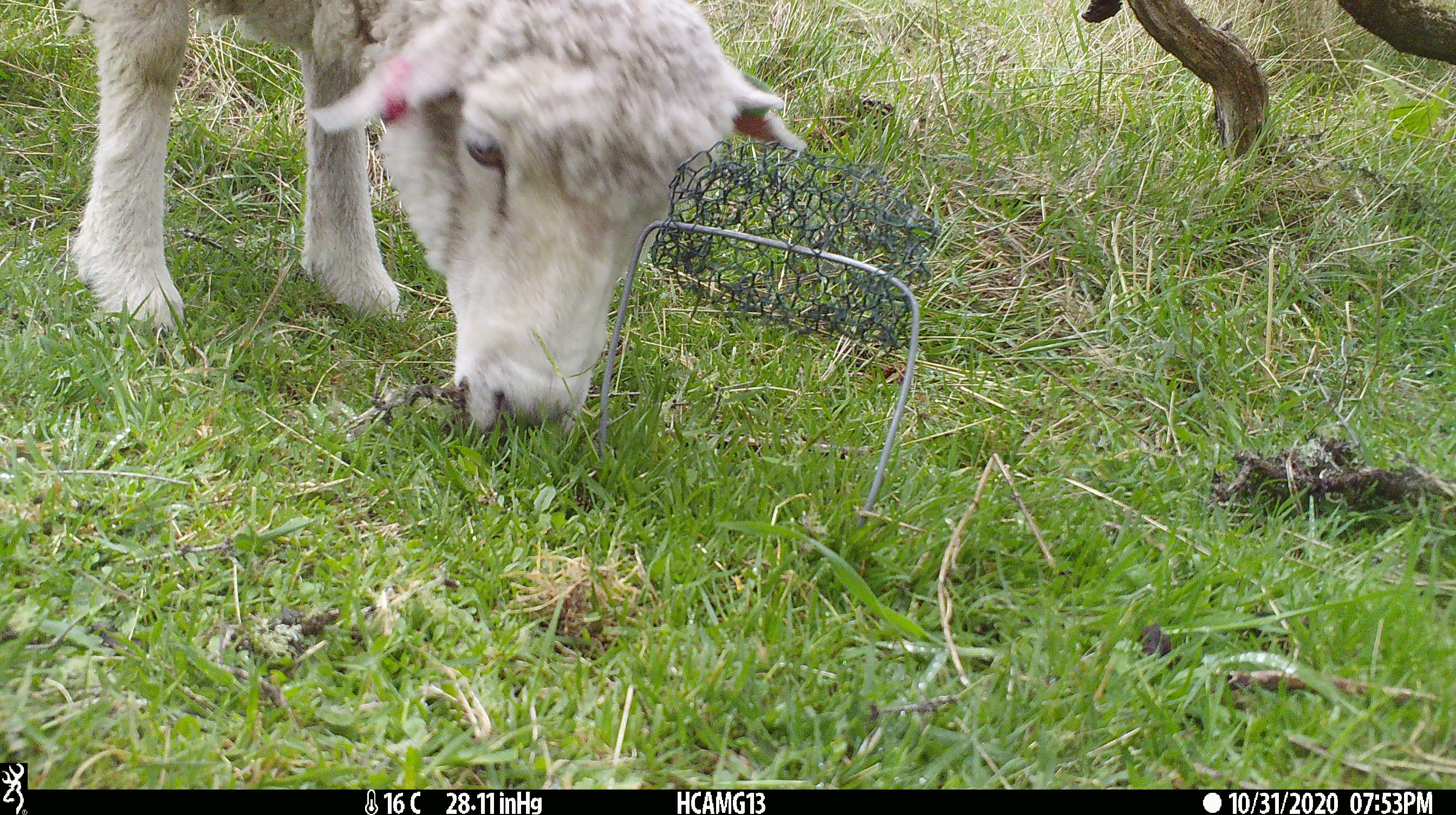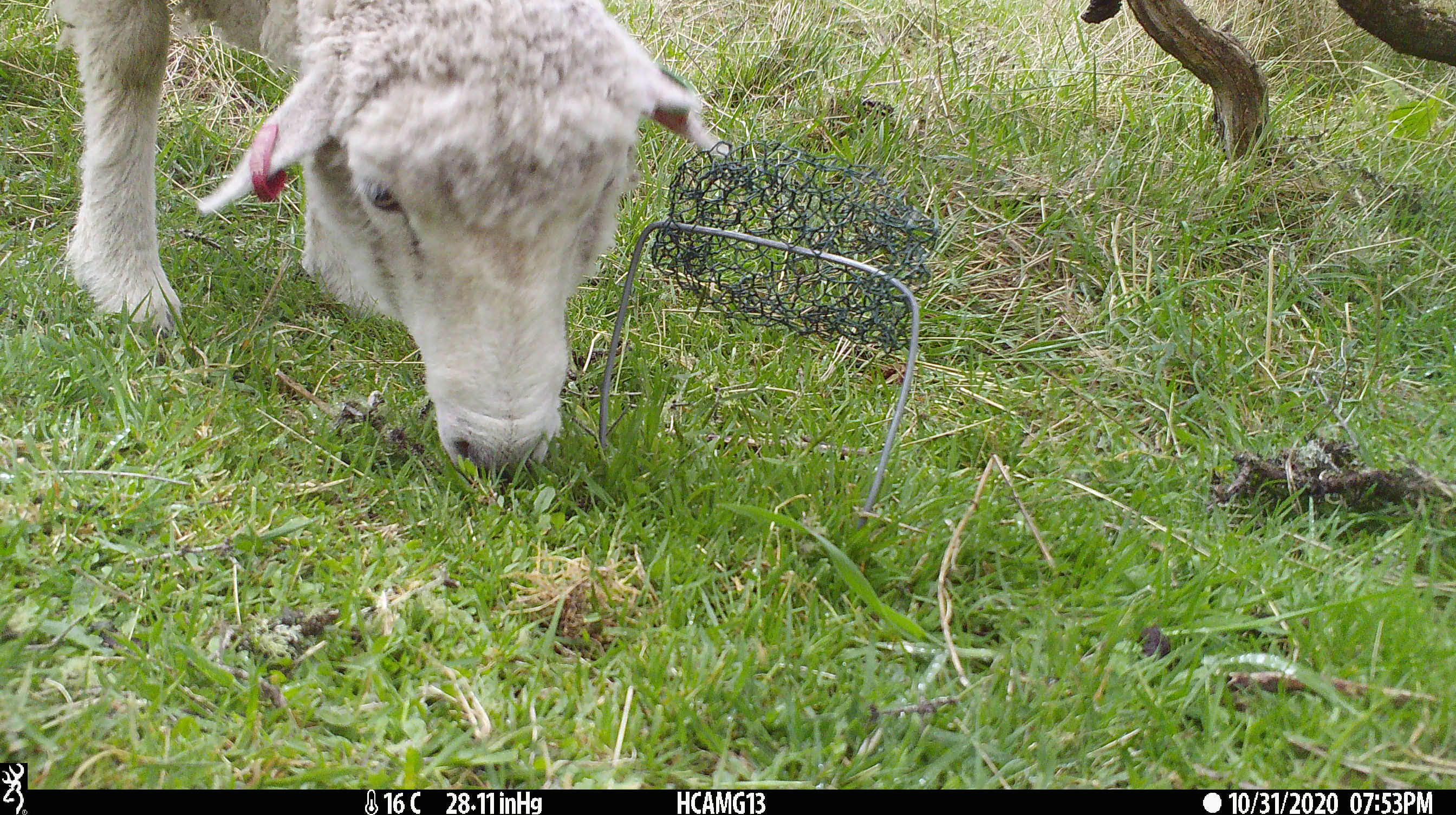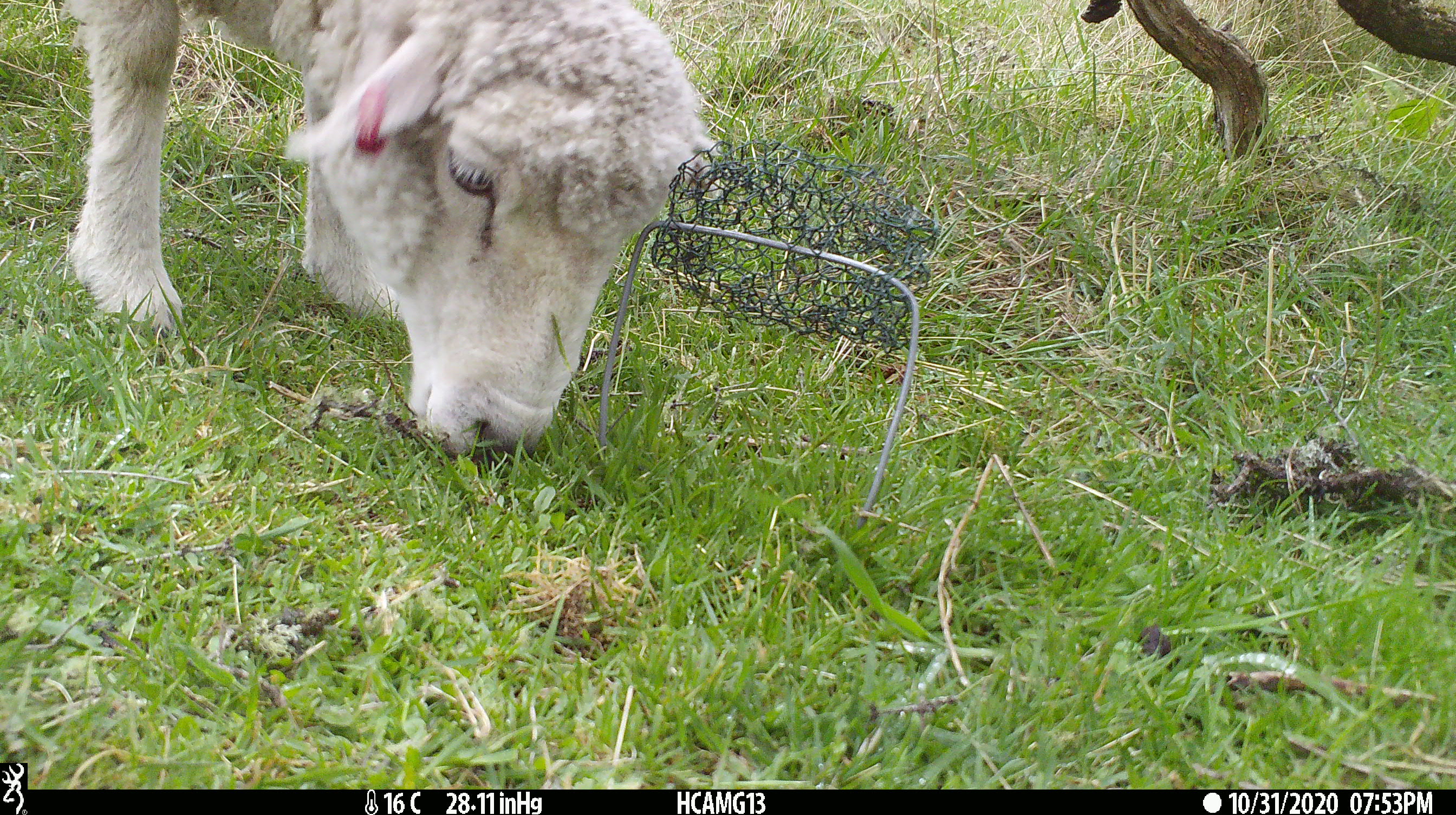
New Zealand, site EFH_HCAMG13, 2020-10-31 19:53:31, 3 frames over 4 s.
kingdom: Animalia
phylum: Chordata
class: Mammalia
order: Artiodactyla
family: Bovidae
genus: Ovis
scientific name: Ovis aries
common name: domestic sheep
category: sheep